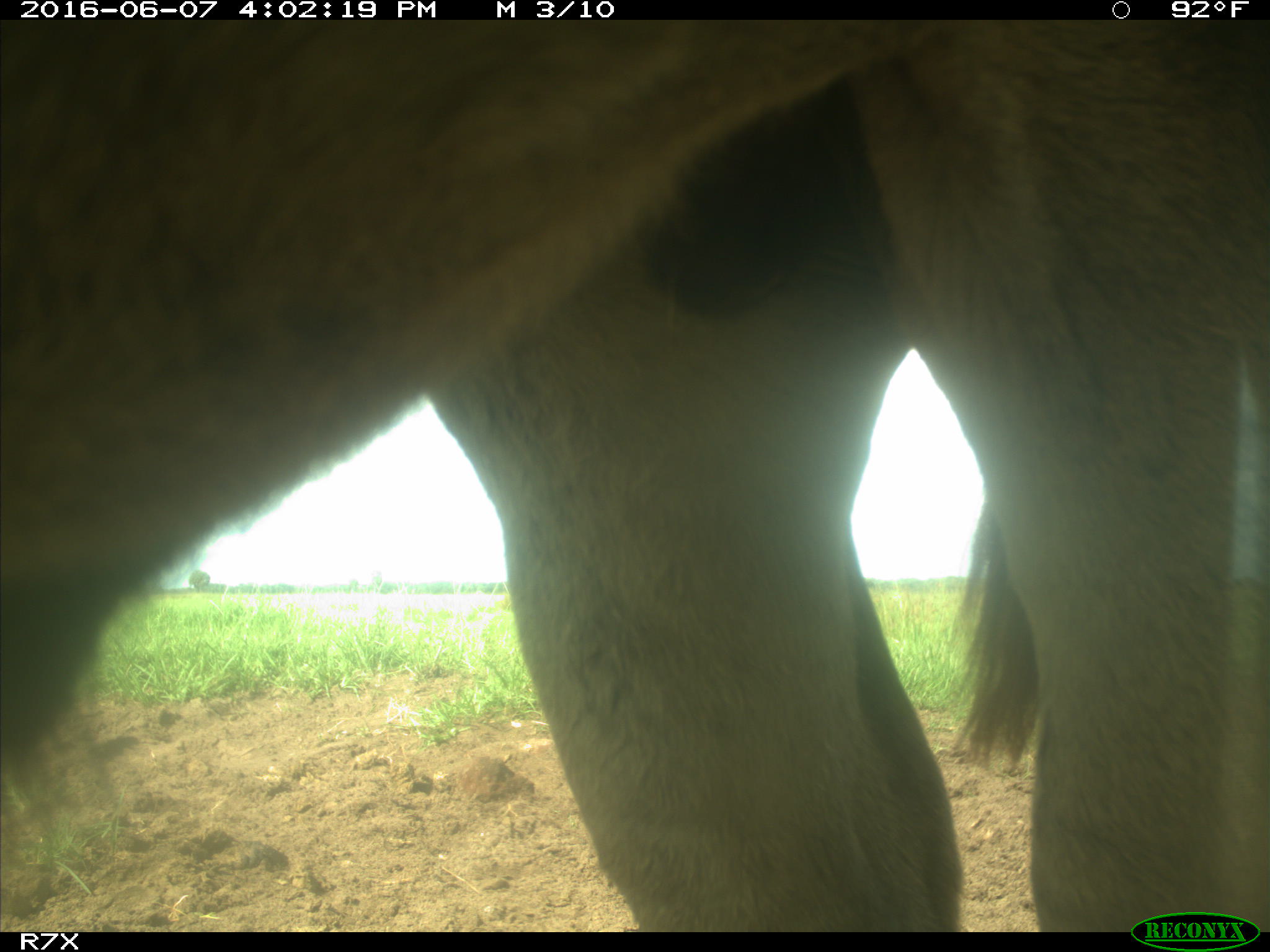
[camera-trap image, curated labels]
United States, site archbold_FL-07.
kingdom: Animalia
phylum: Chordata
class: Mammalia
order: Artiodactyla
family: Bovidae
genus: Bos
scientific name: Bos taurus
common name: domestic cow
Bos taurus (domestic cow).